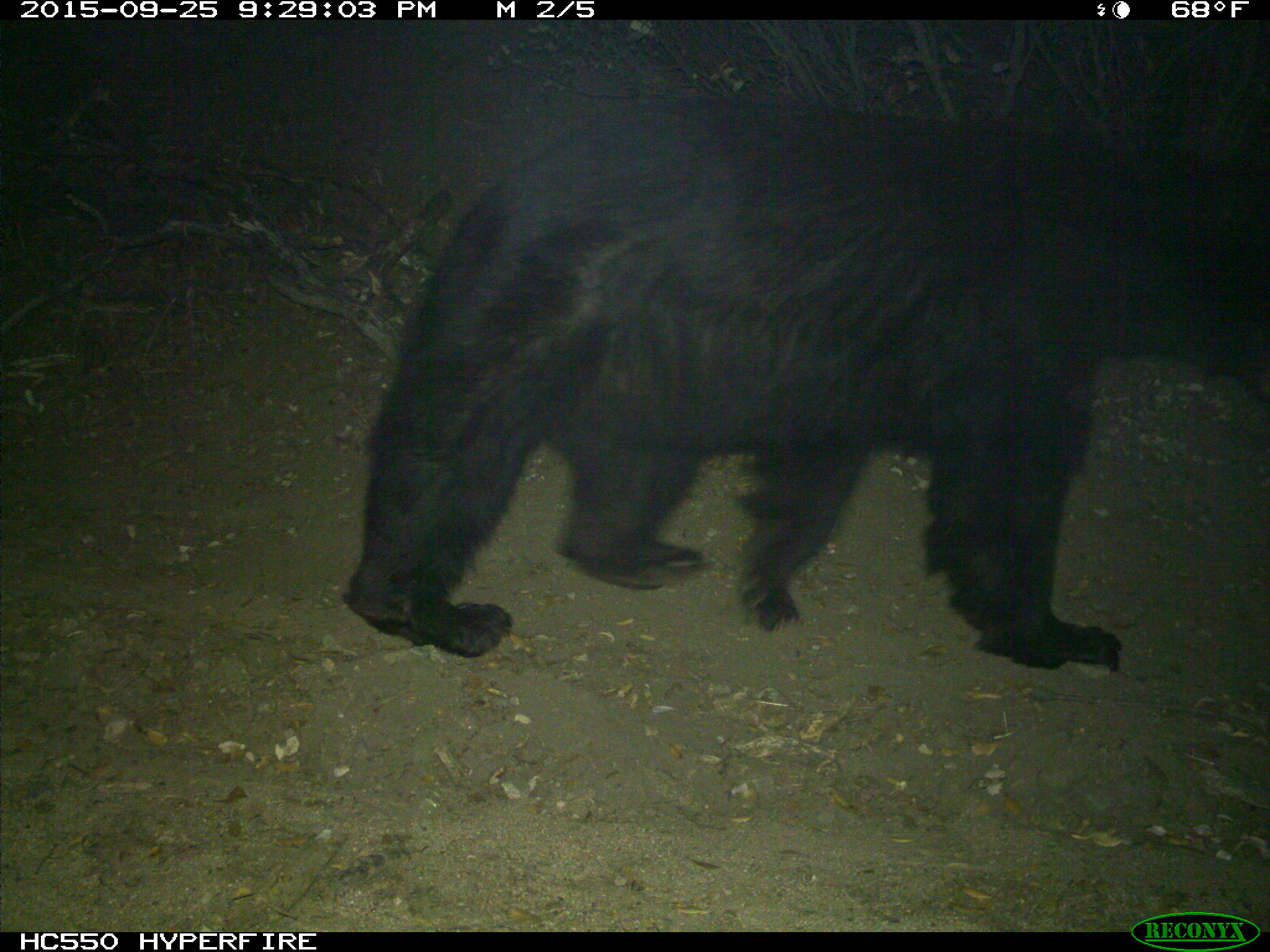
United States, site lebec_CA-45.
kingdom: Animalia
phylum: Chordata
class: Mammalia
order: Carnivora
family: Ursidae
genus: Ursus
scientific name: Ursus americanus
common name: american black bear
Ursus americanus (american black bear).